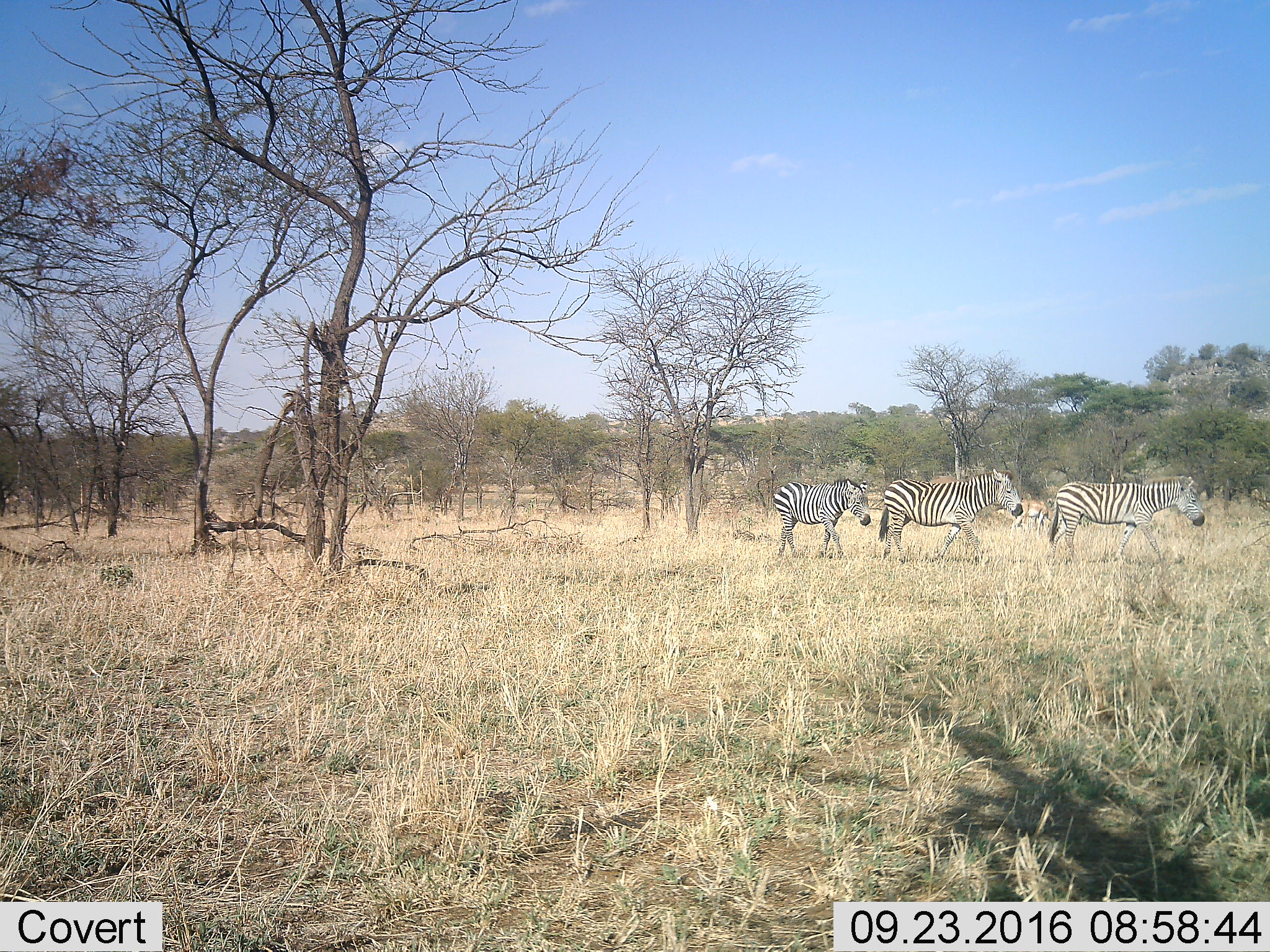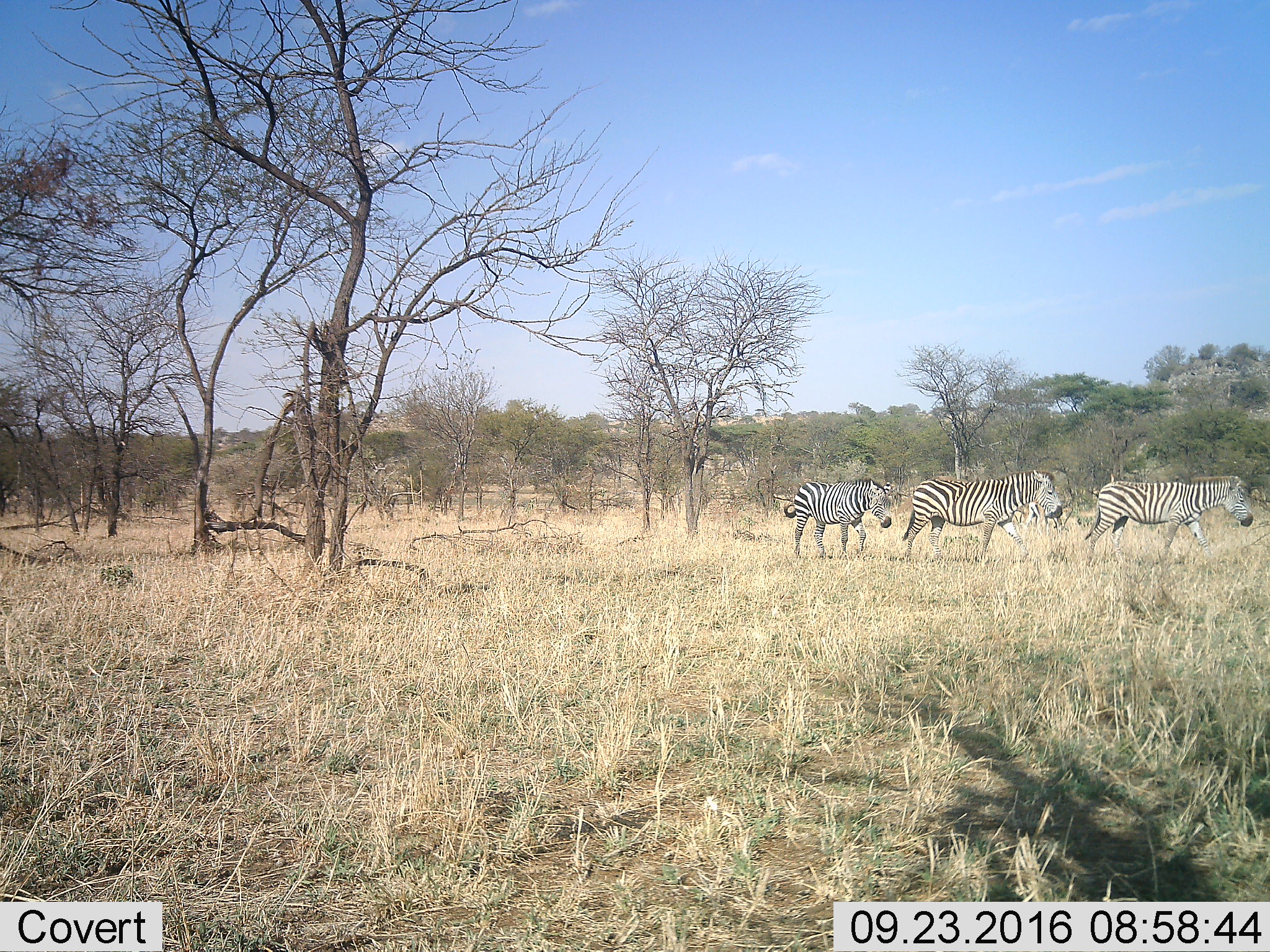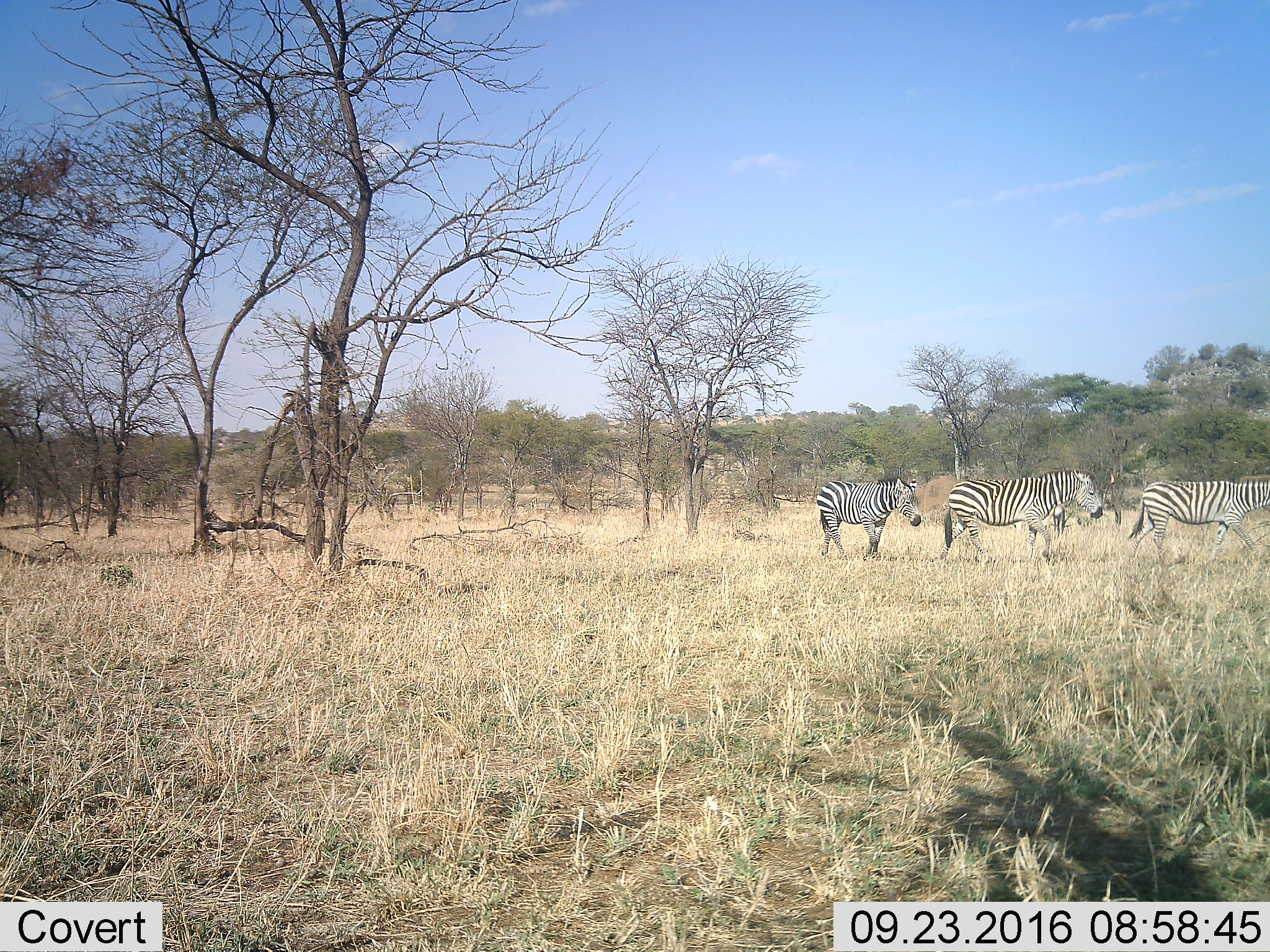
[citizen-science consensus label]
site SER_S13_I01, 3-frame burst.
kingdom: Animalia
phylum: Chordata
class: Mammalia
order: Perissodactyla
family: Equidae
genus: Equus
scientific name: Equus quagga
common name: plains zebra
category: zebraplains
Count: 3.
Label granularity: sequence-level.